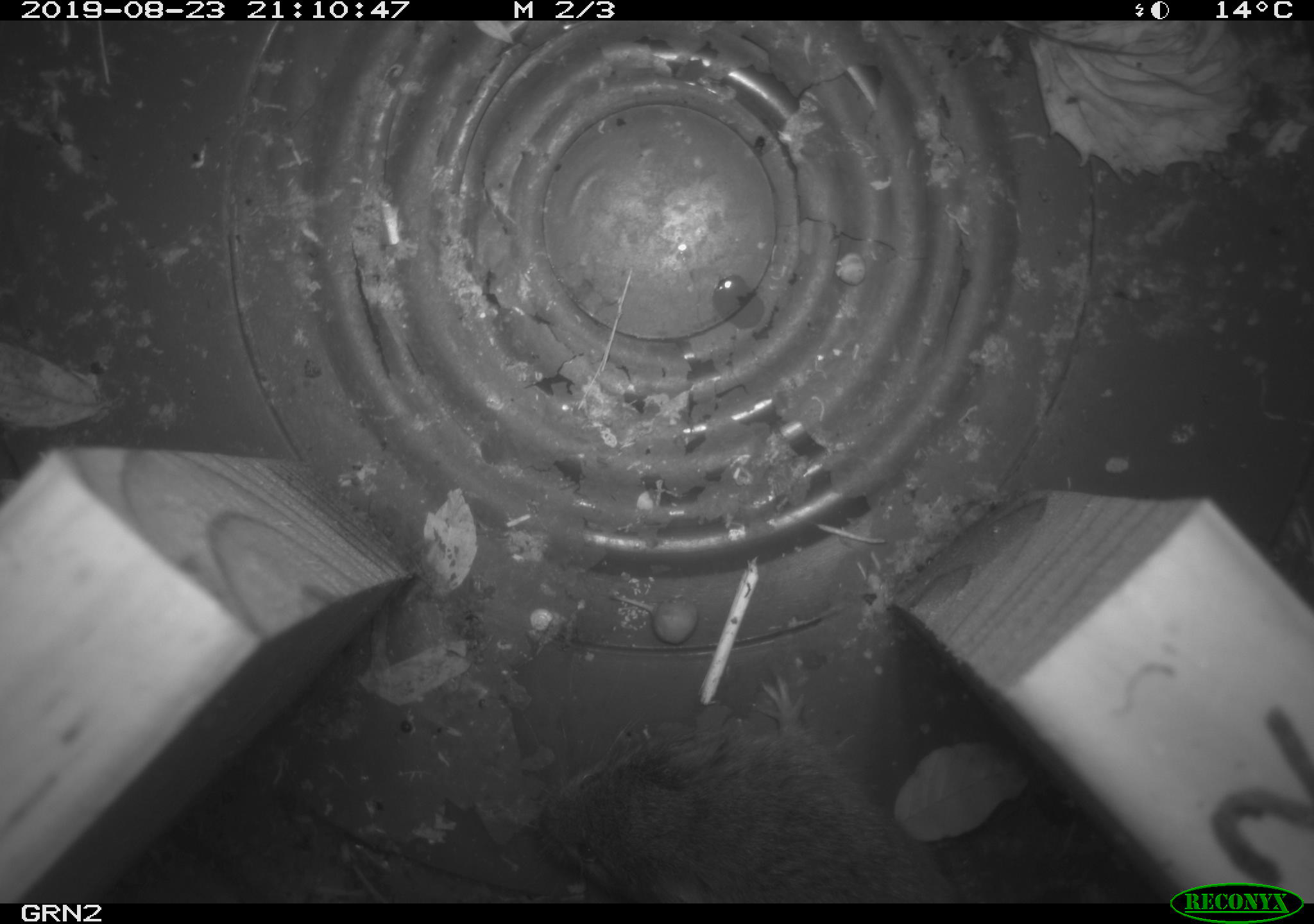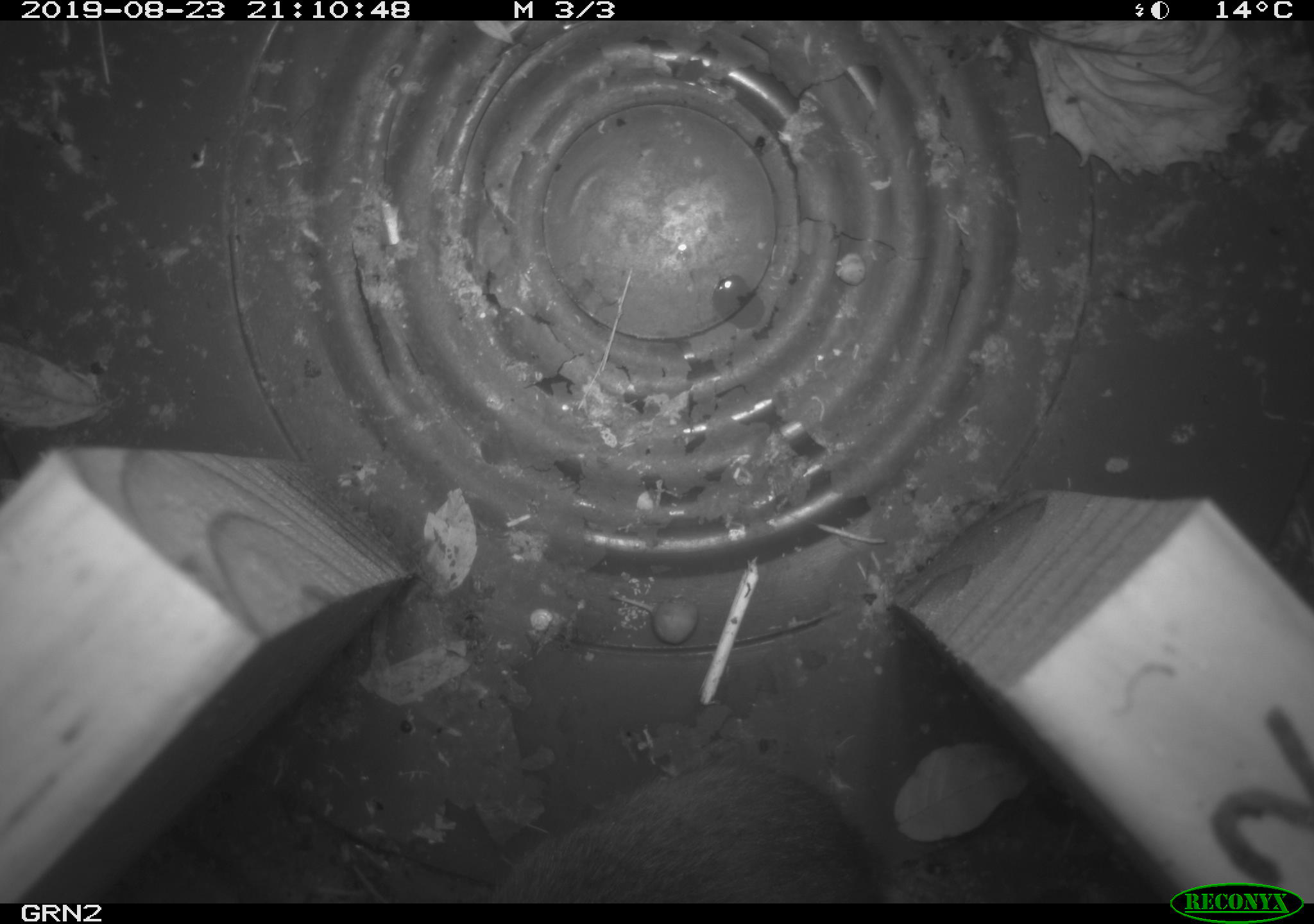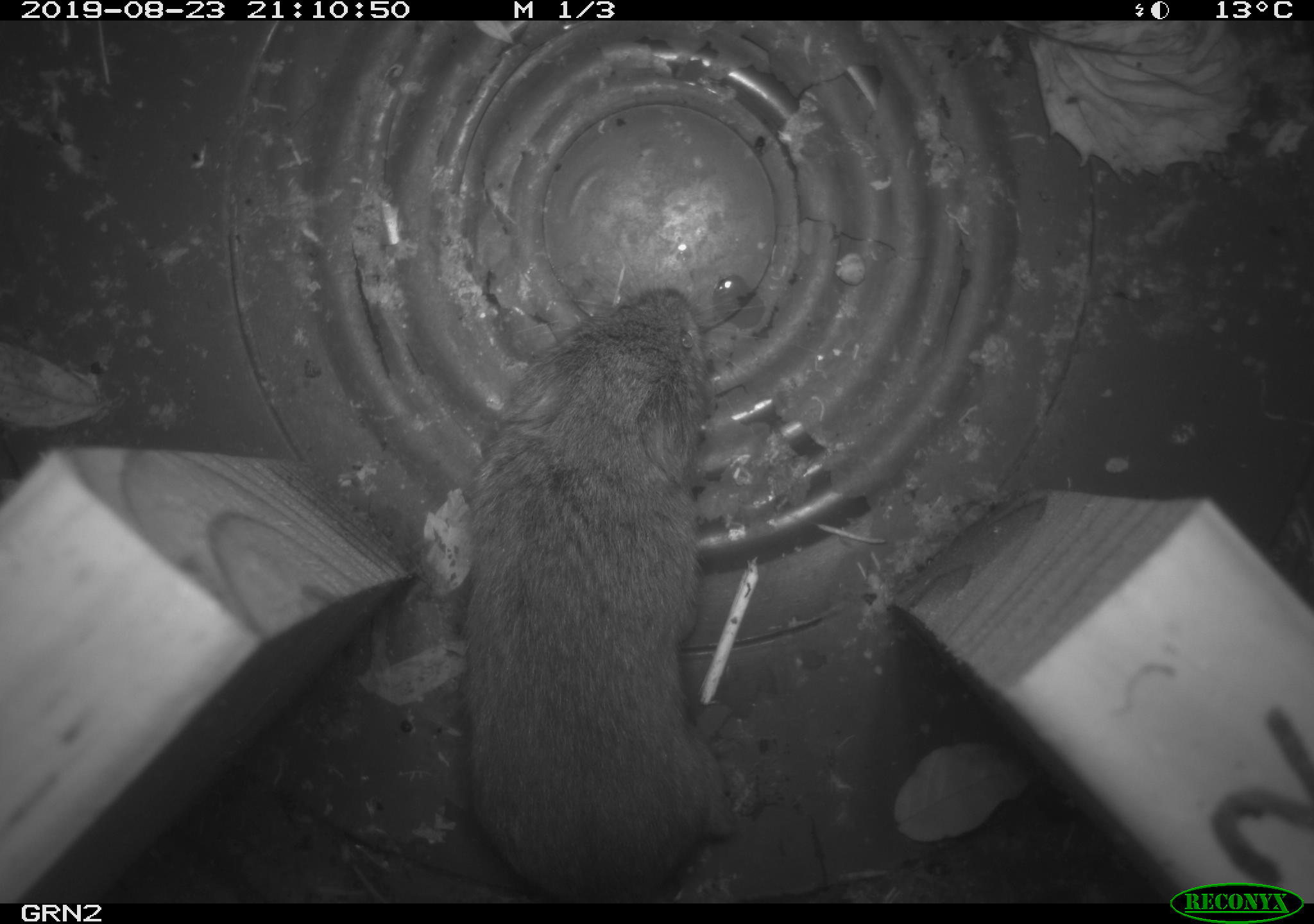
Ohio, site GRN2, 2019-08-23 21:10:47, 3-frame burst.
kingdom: Animalia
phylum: Chordata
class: Mammalia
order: Rodentia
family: Cricetidae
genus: Microtus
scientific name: Microtus pennsylvanicus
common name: meadow vole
Meadow vole (Microtus pennsylvanicus).